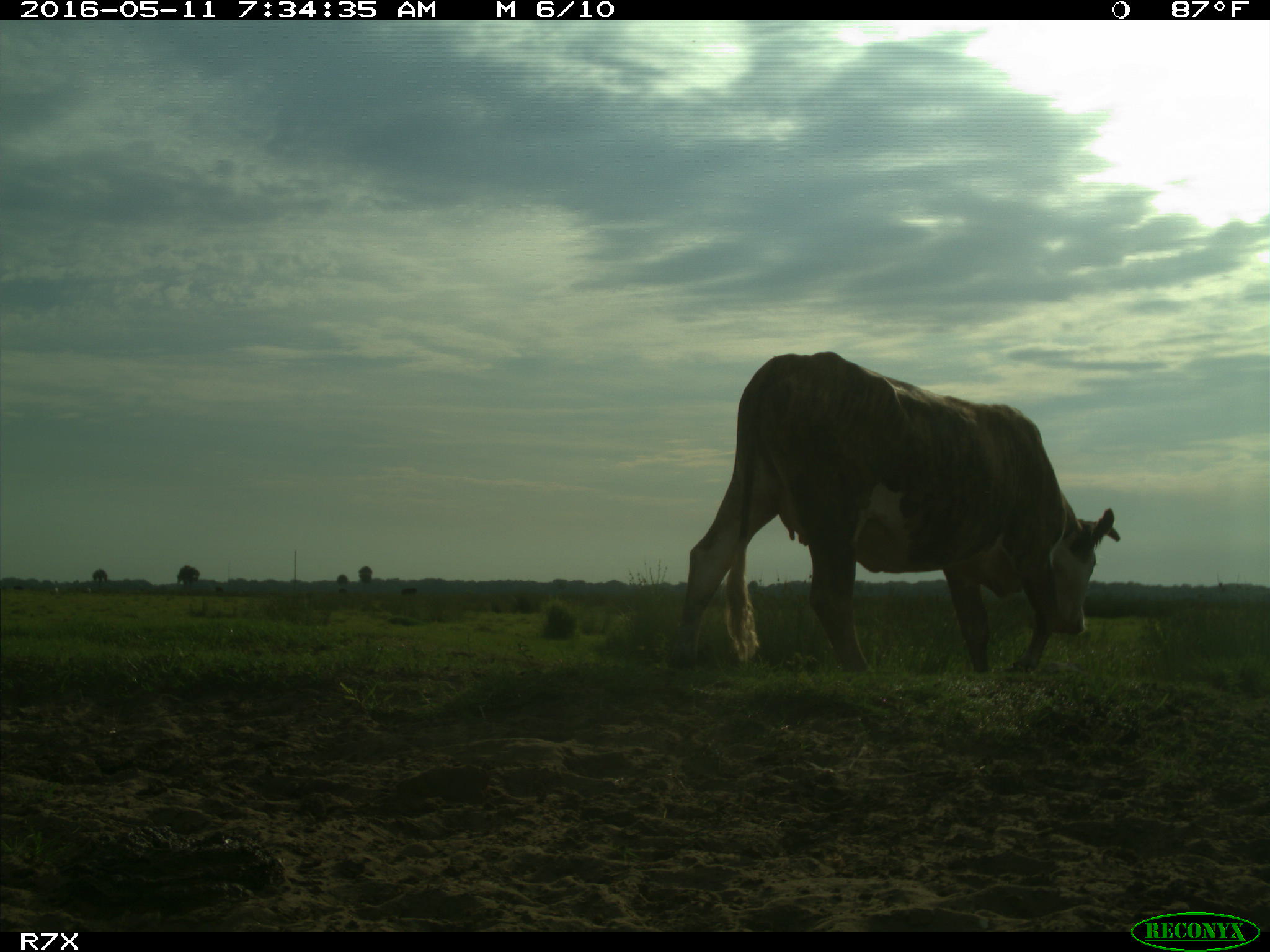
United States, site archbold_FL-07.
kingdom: Animalia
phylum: Chordata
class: Mammalia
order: Artiodactyla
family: Bovidae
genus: Bos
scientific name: Bos taurus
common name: domestic cow